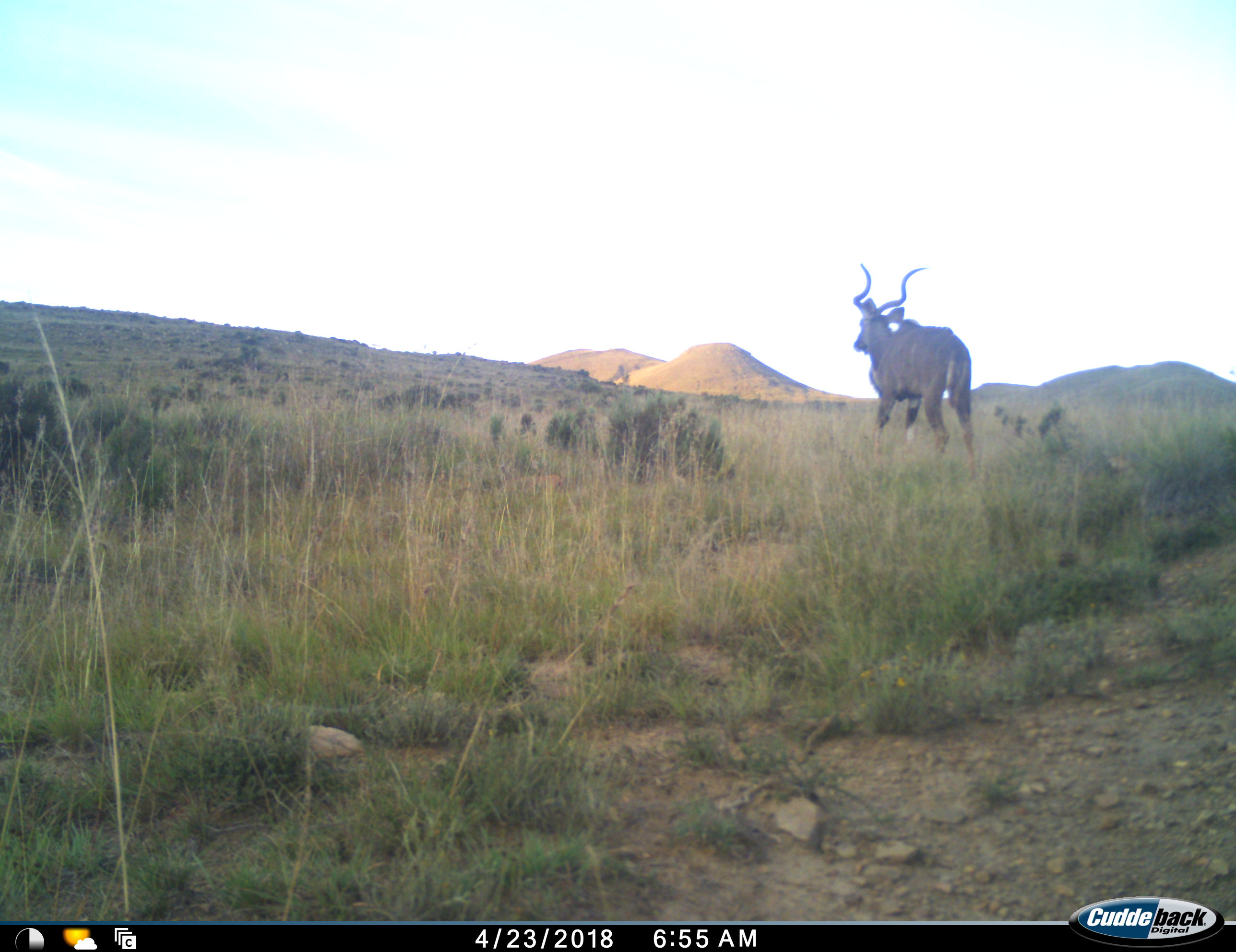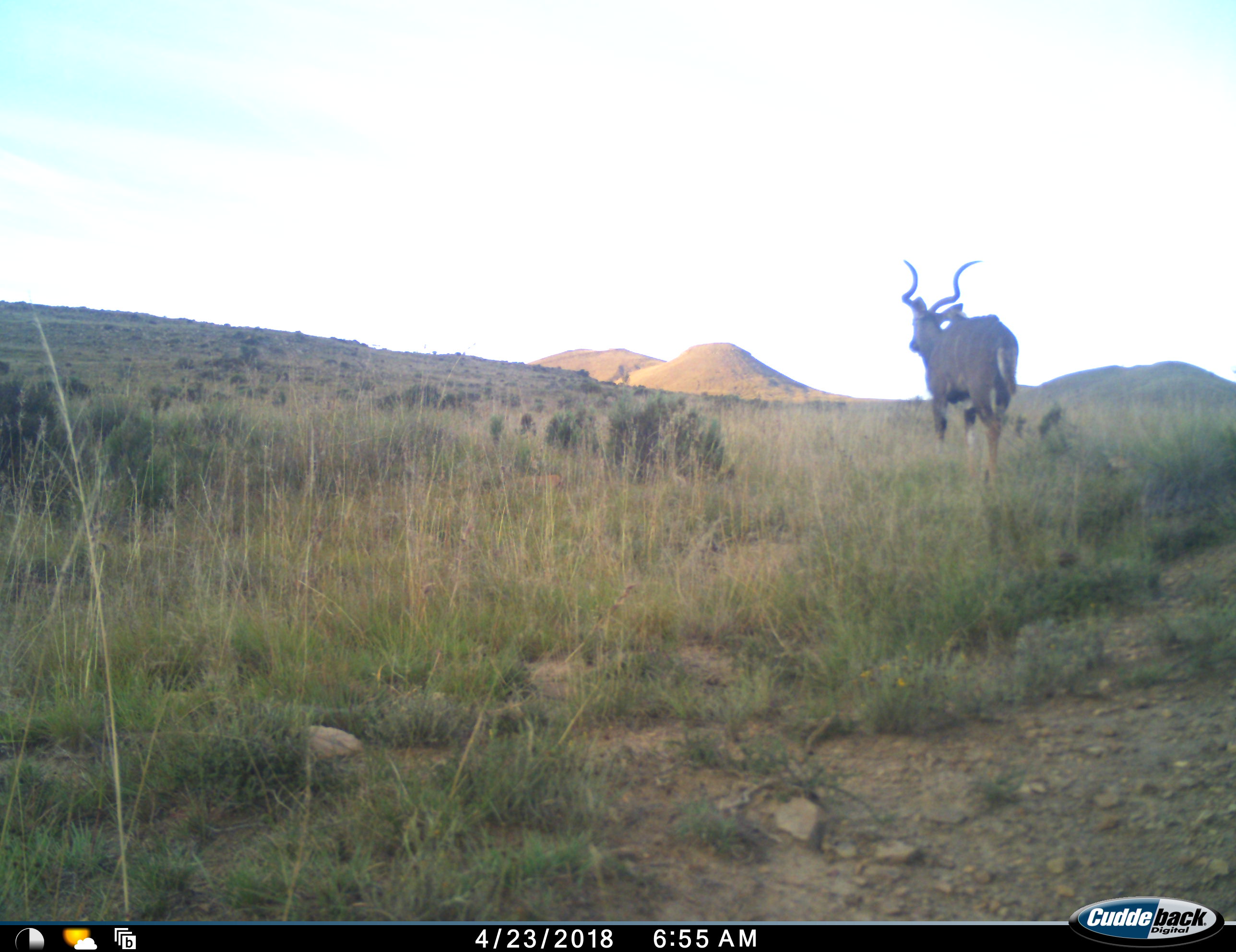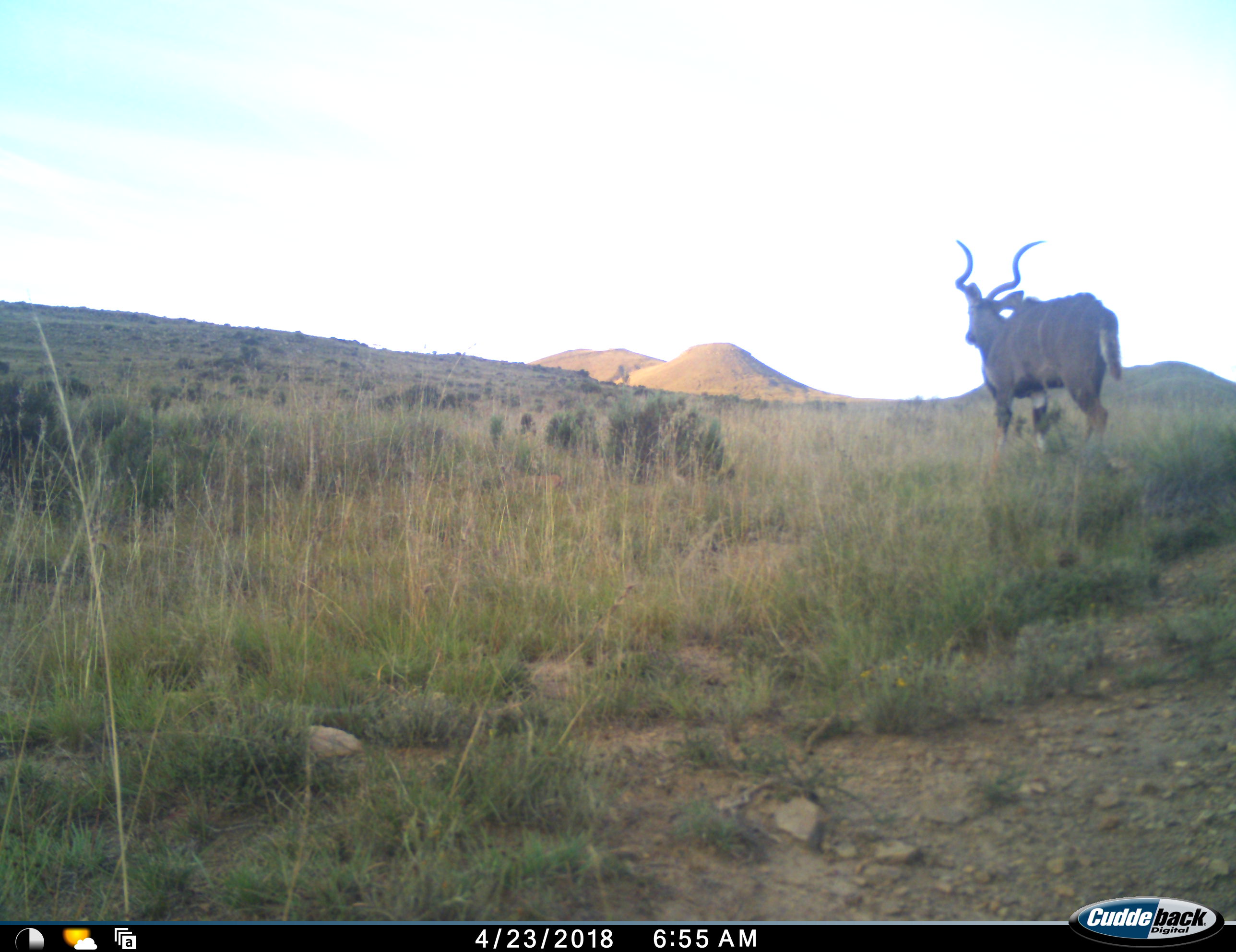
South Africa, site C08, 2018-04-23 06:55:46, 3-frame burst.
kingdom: Animalia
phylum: Chordata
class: Mammalia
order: Artiodactyla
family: Bovidae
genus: Tragelaphus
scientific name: Tragelaphus strepsiceros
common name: greater kudu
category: kudu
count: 1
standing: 38%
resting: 0%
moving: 62%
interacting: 0%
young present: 0%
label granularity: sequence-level